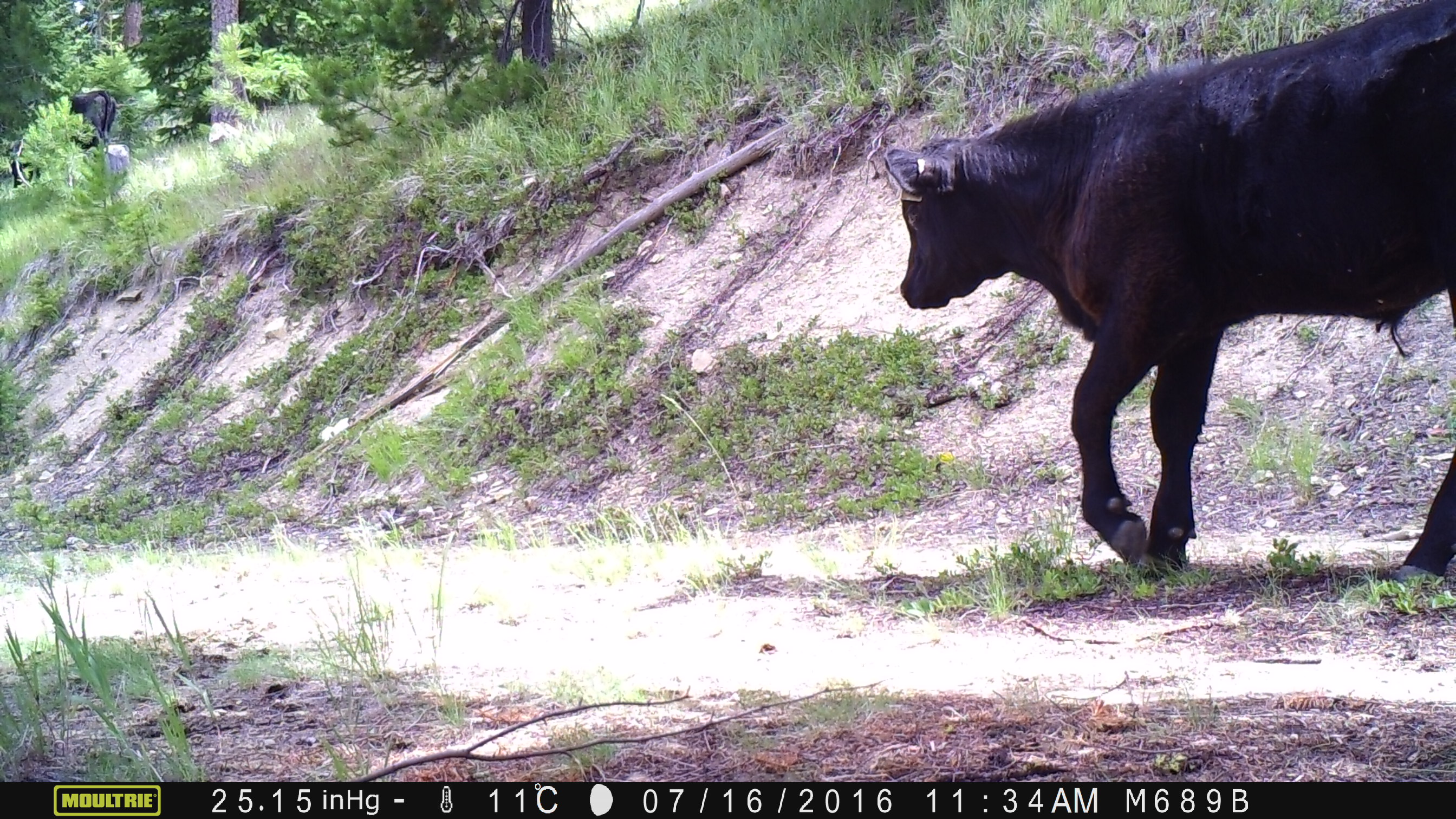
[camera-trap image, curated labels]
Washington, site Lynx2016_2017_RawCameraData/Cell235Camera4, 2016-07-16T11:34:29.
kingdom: Animalia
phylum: Chordata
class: Mammalia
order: Artiodactyla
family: Bovidae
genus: Bos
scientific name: Bos taurus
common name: domestic cattle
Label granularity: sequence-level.